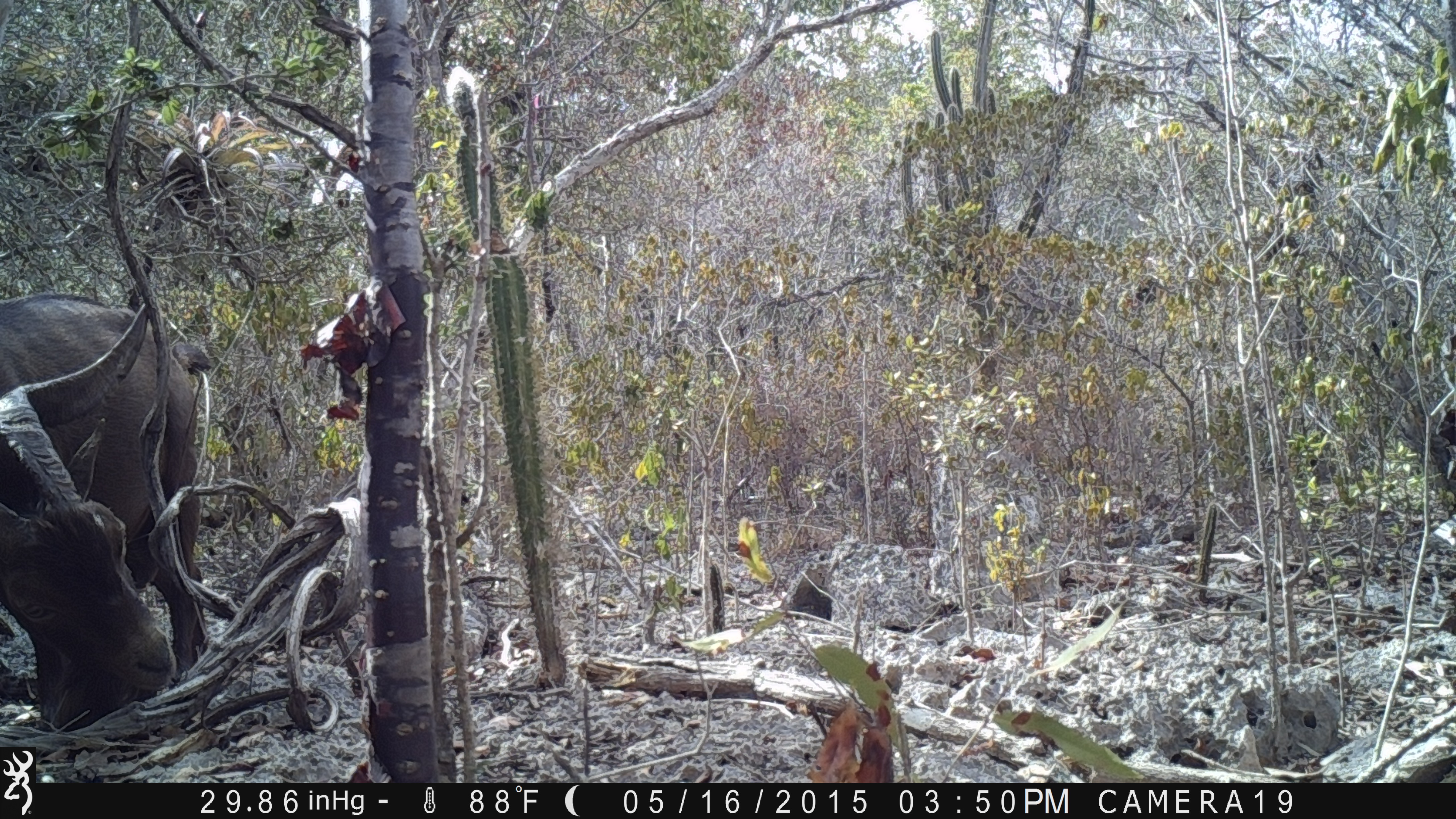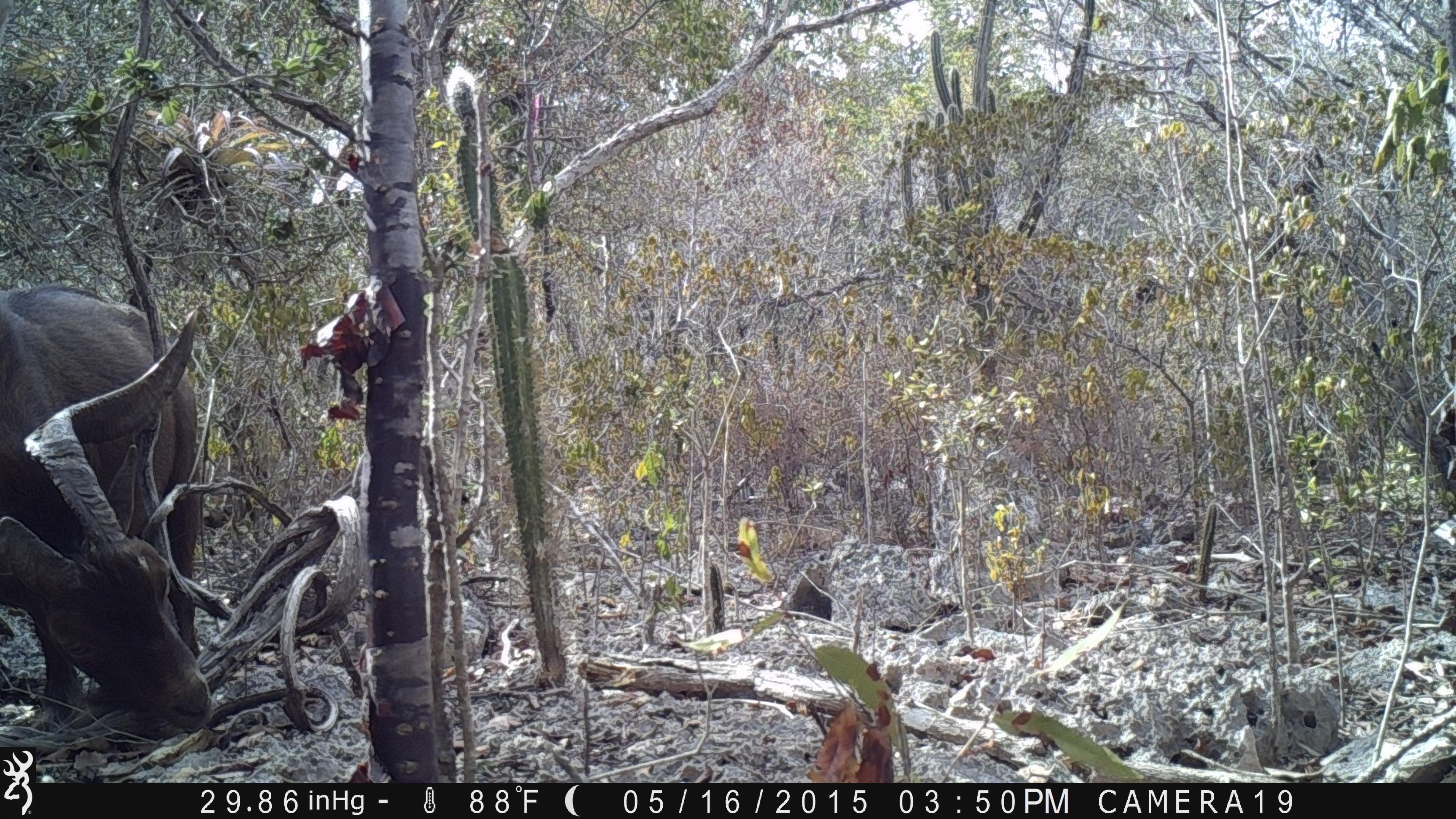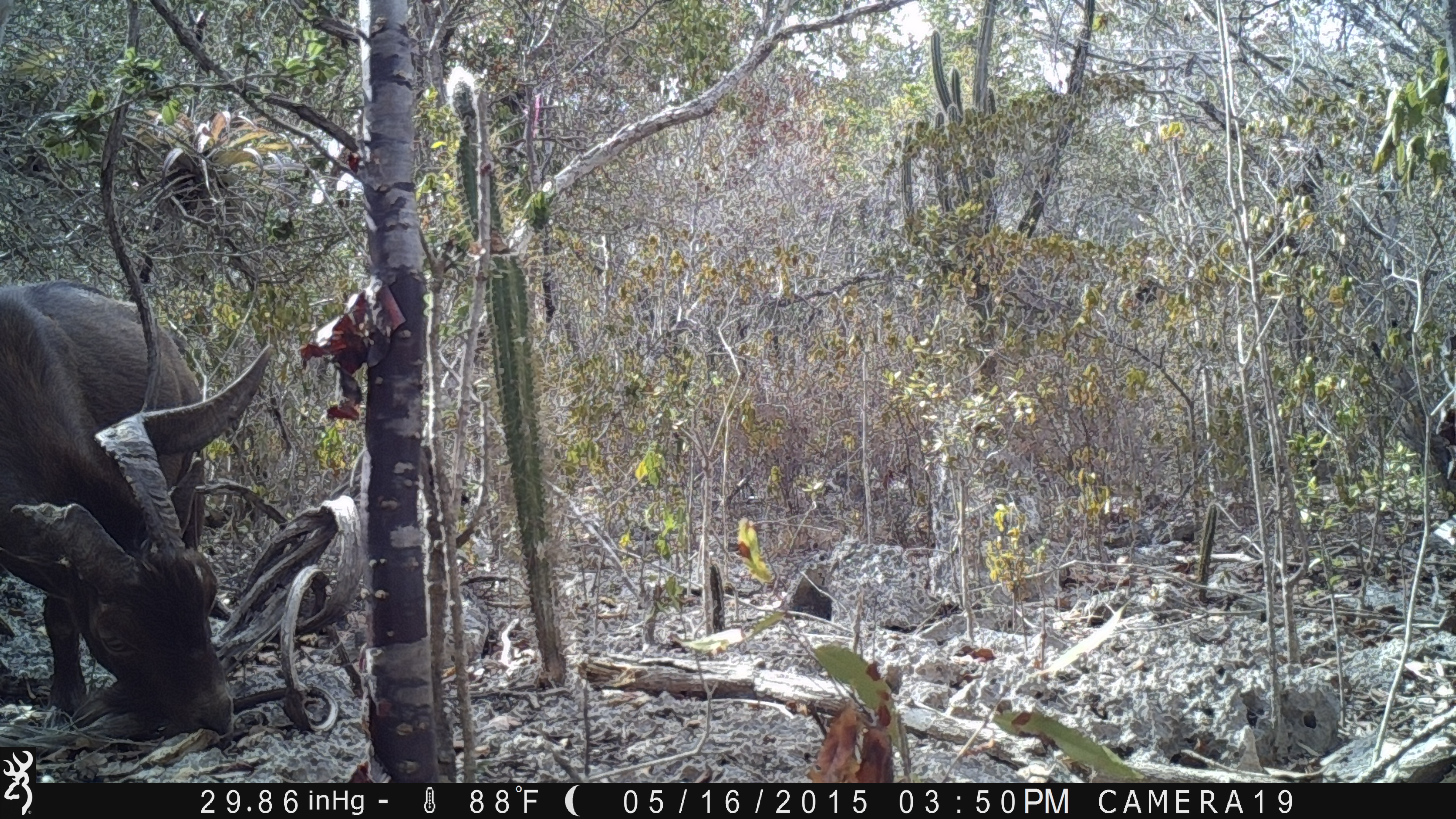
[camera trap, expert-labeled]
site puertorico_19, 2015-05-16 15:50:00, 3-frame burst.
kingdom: Animalia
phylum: Chordata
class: Mammalia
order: Artiodactyla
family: Bovidae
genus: Capra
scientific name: Capra hircus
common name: goat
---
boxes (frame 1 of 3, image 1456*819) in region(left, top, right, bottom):
goat: region(1, 288, 211, 731)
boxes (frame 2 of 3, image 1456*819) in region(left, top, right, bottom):
goat: region(0, 277, 205, 741)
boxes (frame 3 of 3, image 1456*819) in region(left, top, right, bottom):
goat: region(2, 273, 274, 745)